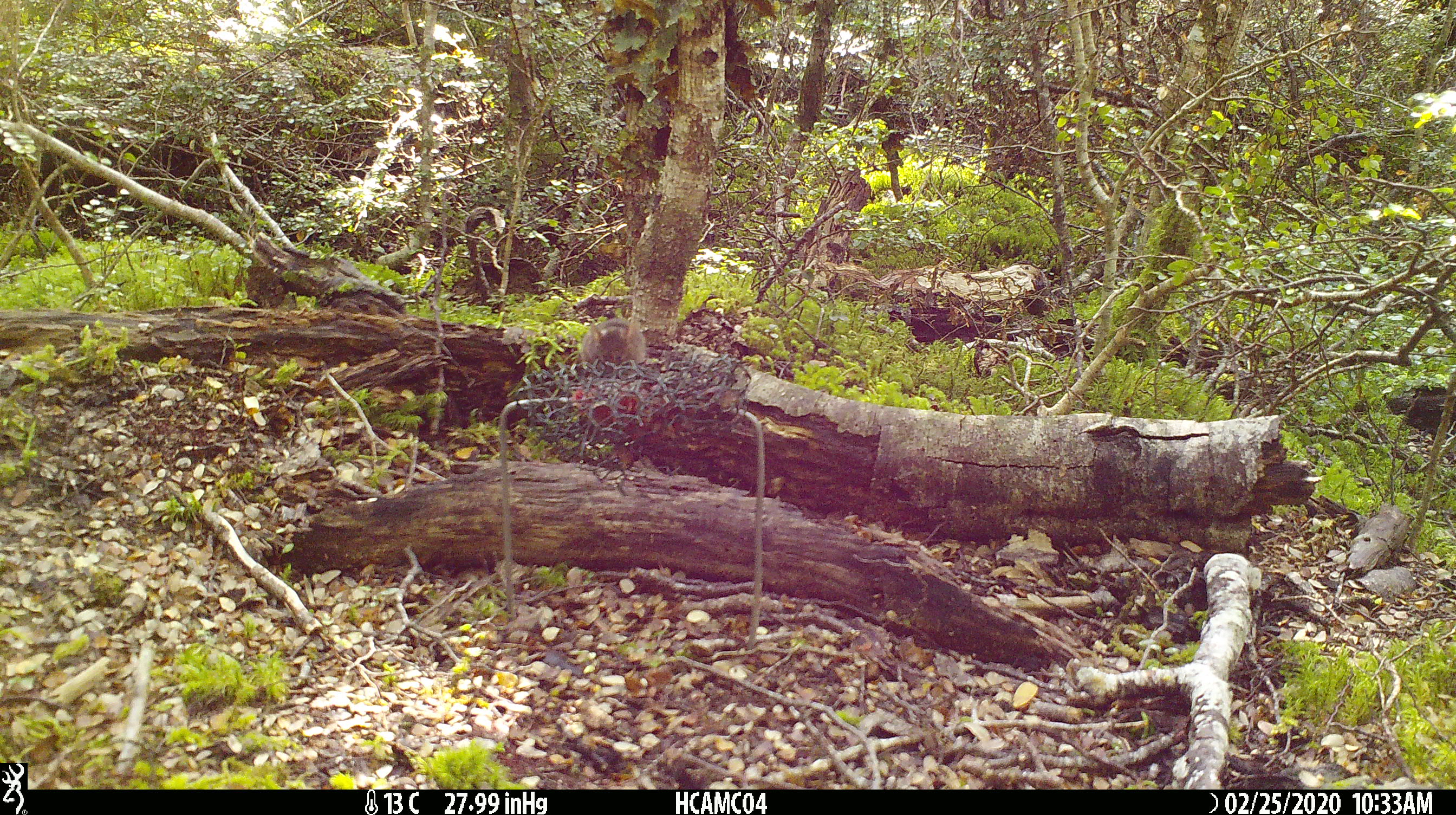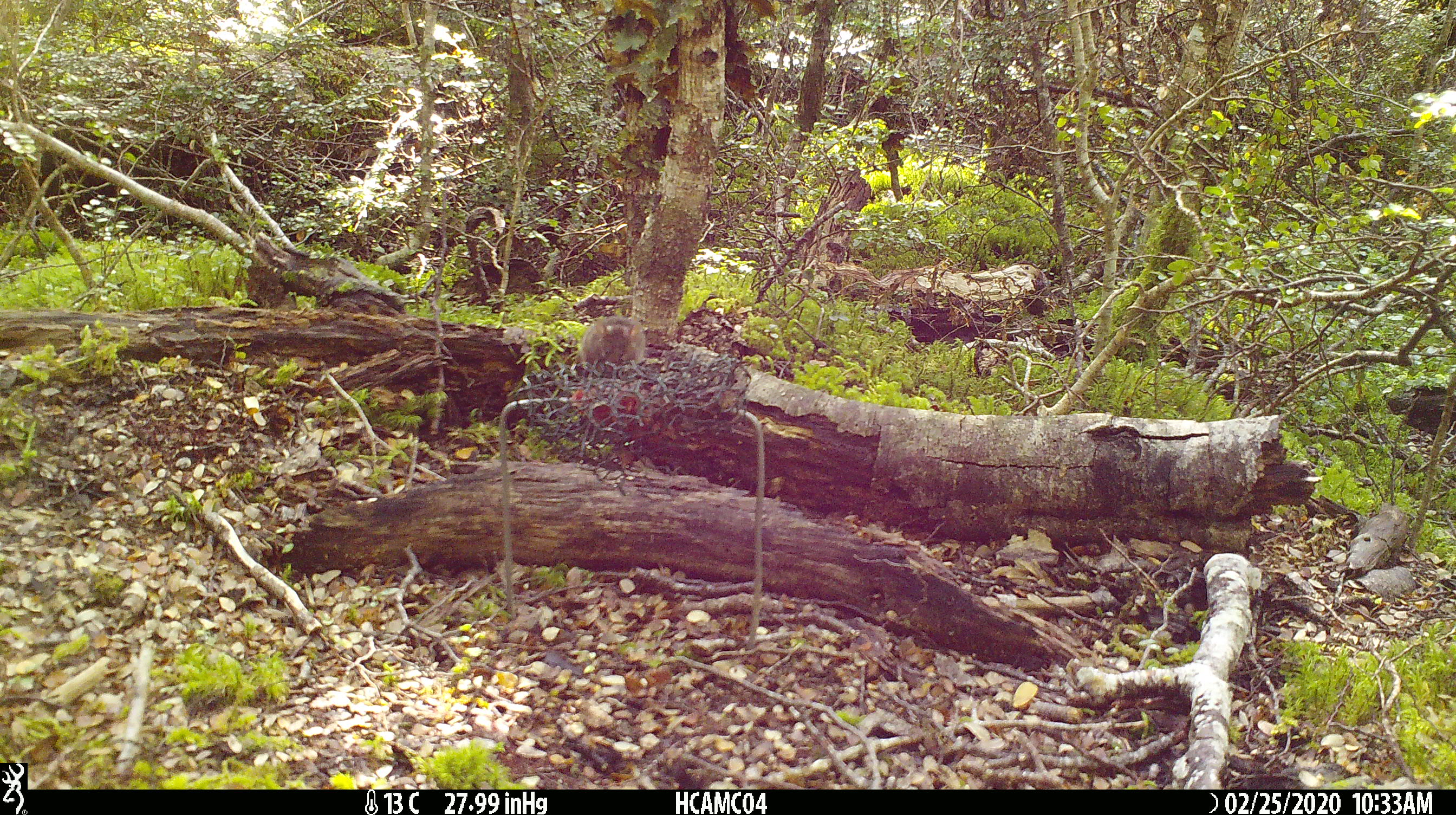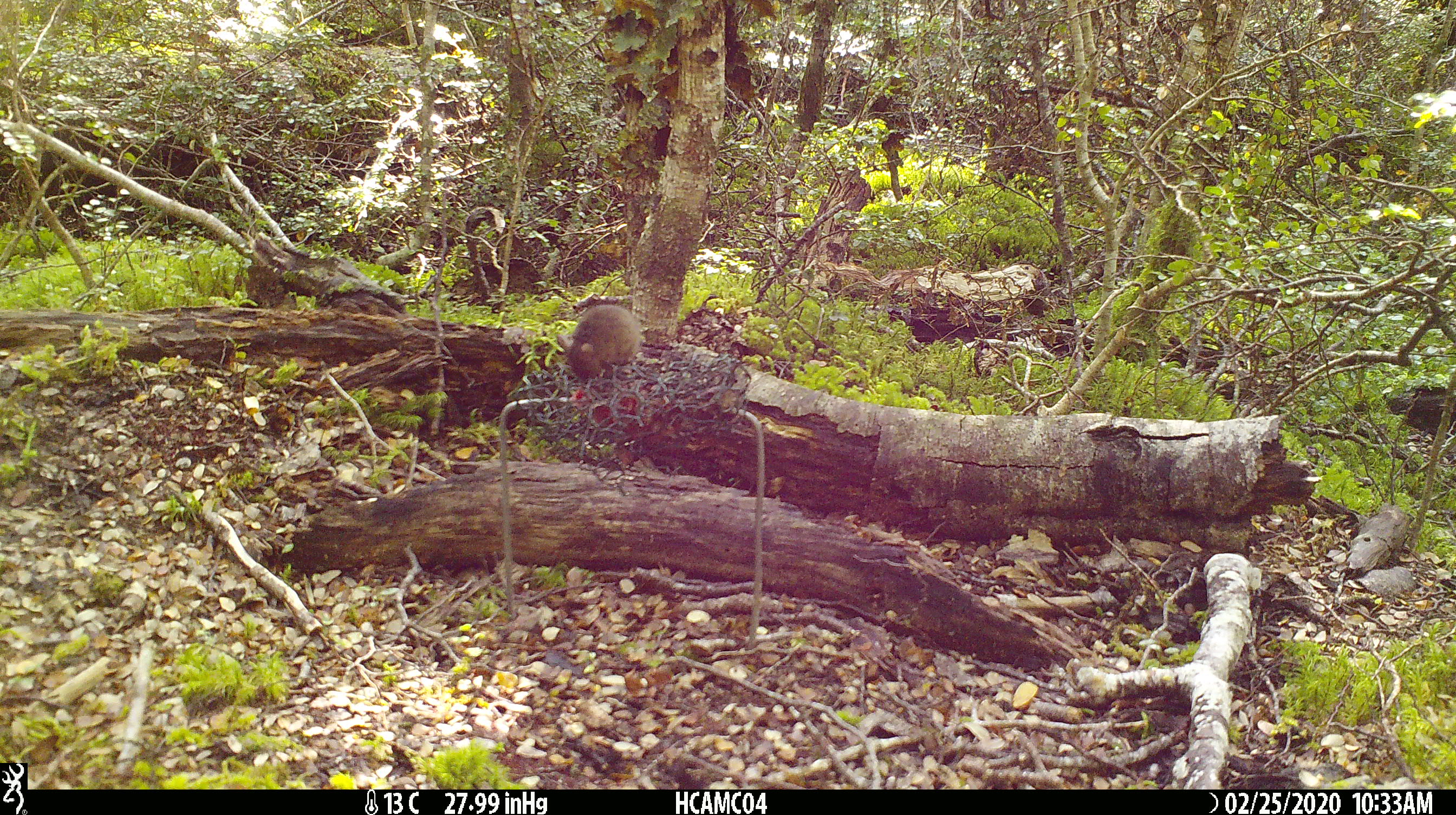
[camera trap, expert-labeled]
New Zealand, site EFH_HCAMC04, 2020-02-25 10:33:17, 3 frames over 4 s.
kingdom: Animalia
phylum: Chordata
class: Mammalia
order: Rodentia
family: Muridae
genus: Mus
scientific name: Mus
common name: mouse